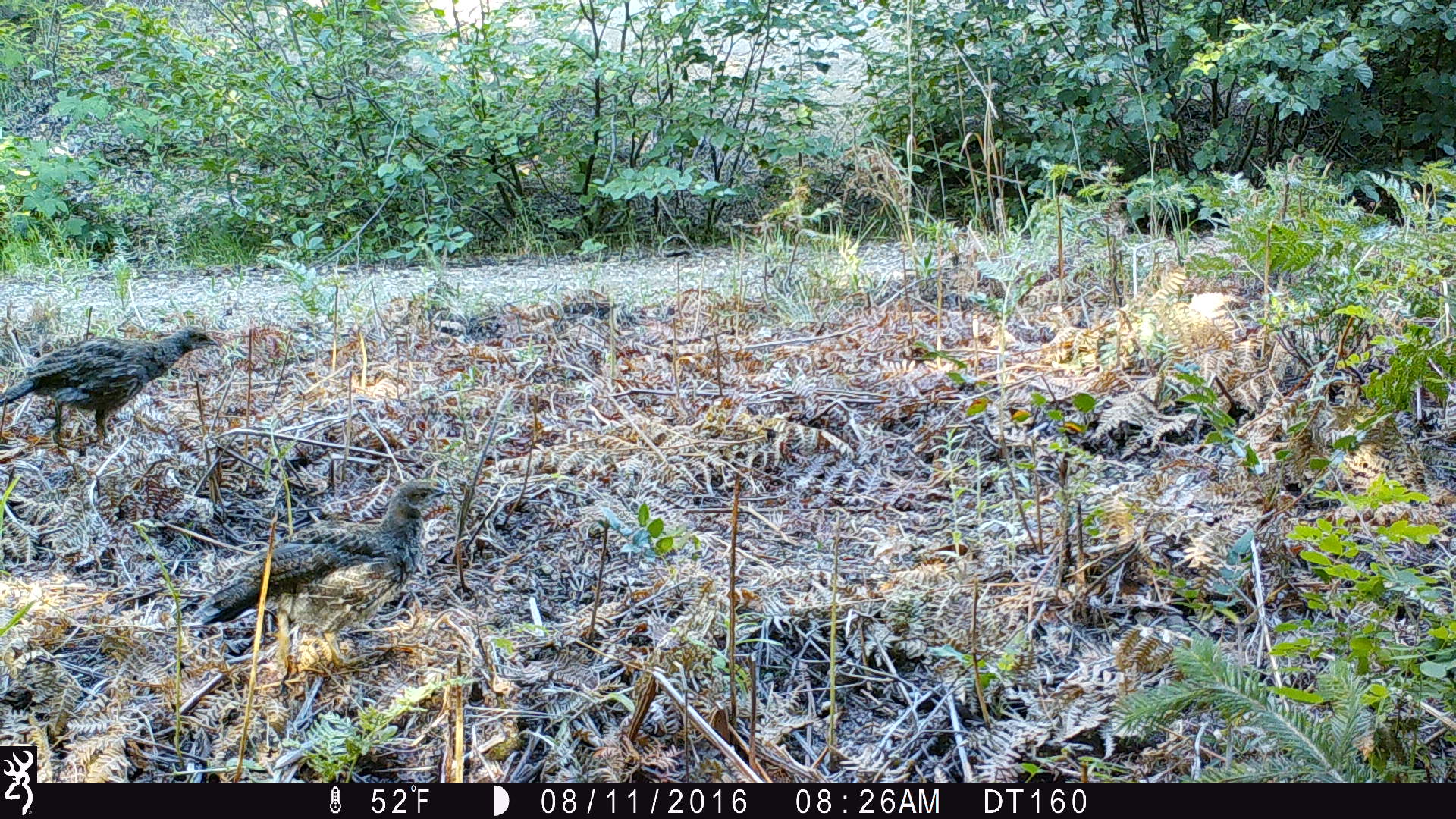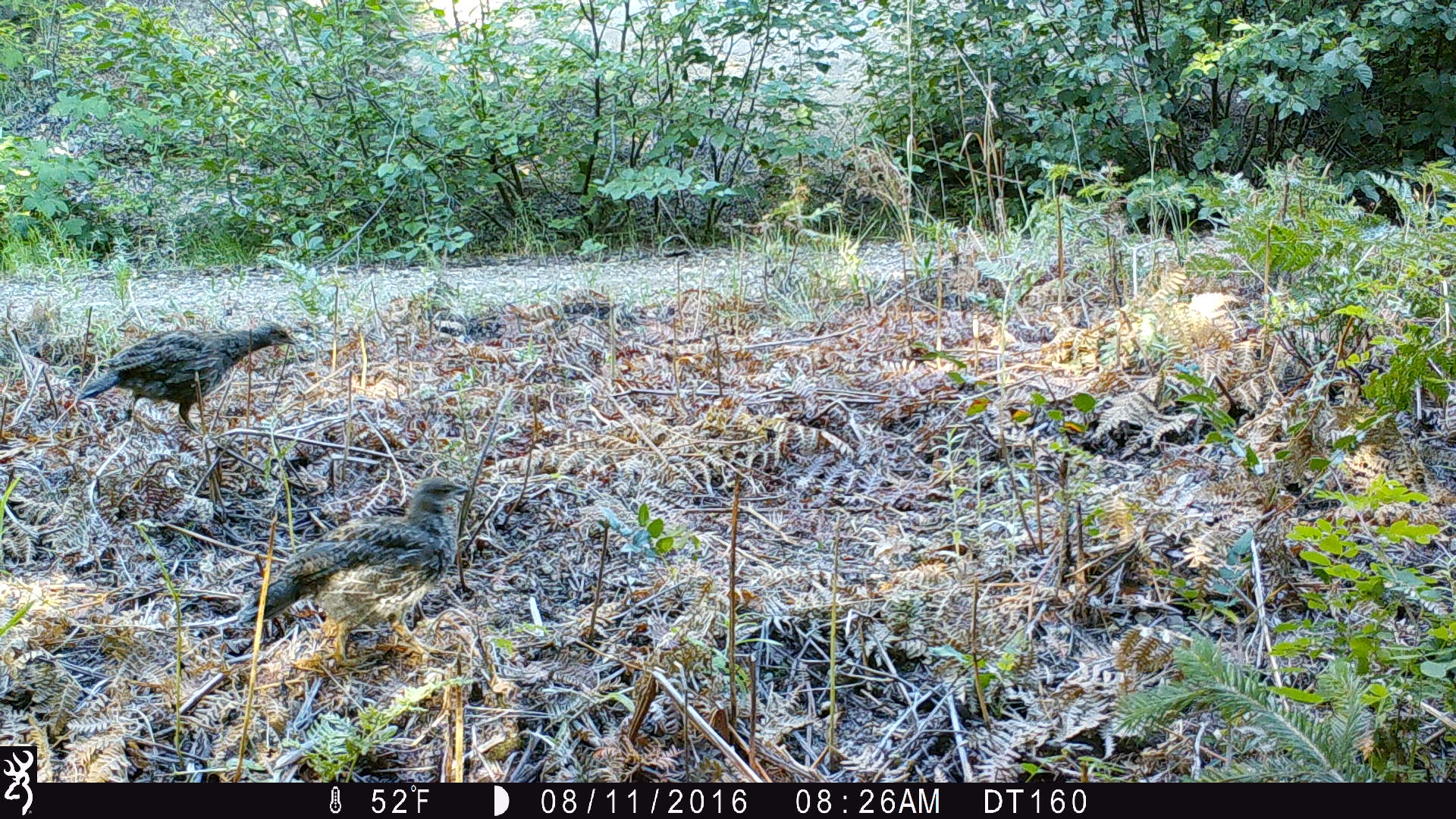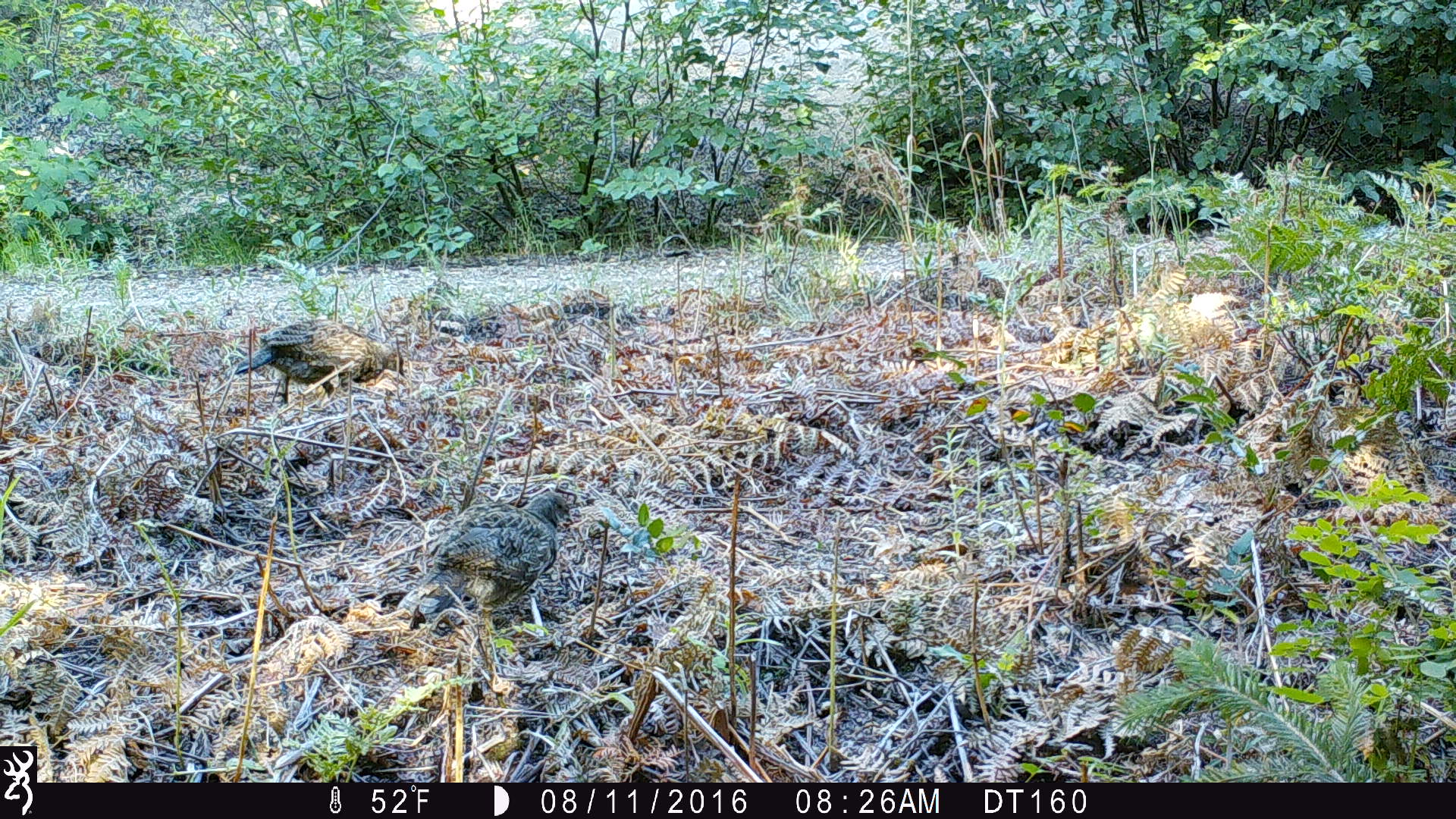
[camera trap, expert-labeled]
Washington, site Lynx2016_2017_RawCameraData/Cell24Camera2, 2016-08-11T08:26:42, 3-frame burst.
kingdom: Animalia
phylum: Chordata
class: Aves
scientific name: Aves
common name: birds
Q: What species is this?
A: Aves (birds).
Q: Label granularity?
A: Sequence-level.